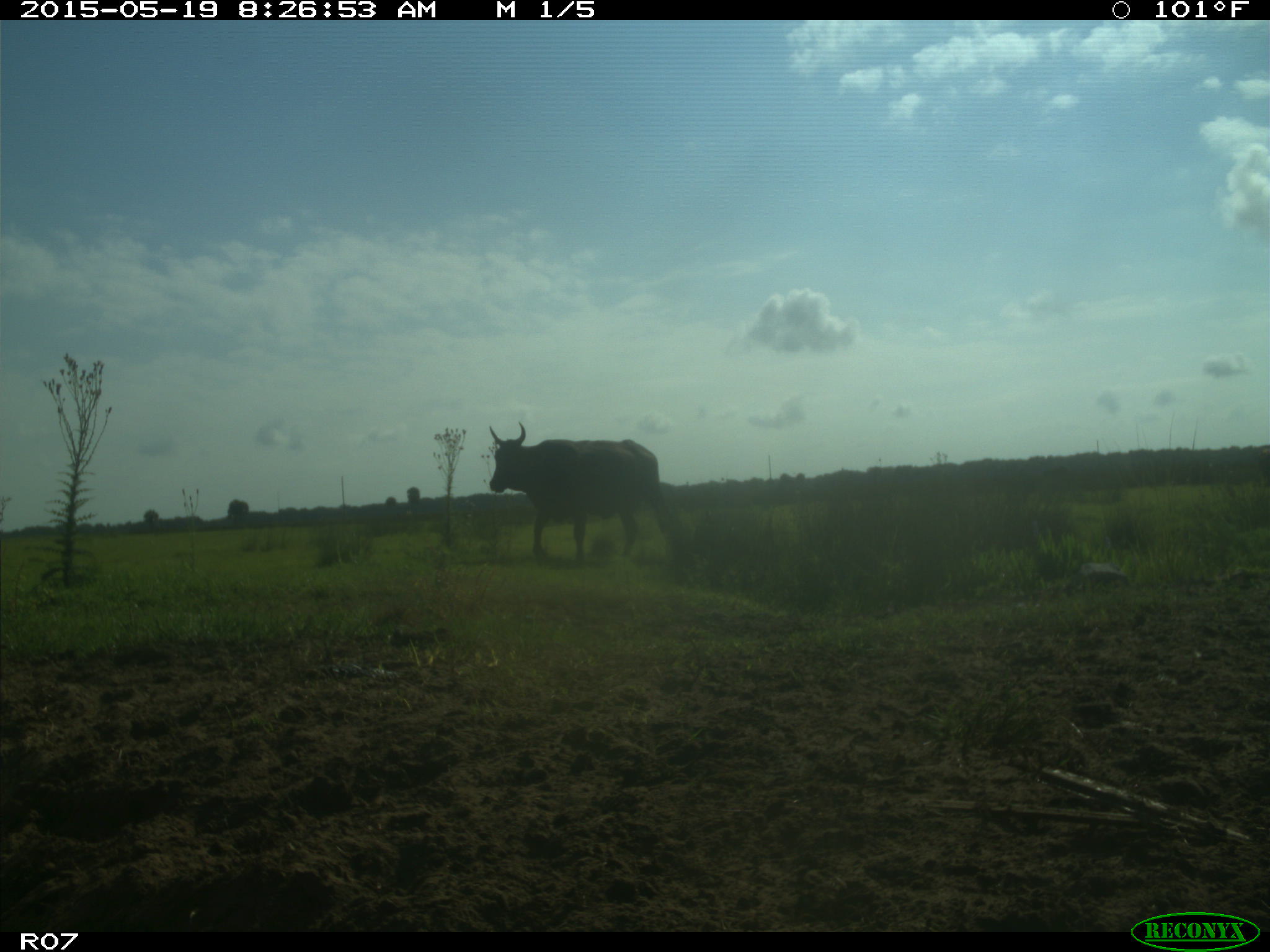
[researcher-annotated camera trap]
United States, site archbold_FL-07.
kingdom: Animalia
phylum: Chordata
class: Mammalia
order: Artiodactyla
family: Bovidae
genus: Bos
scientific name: Bos taurus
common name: domestic cow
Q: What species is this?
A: Bos taurus (domestic cow).